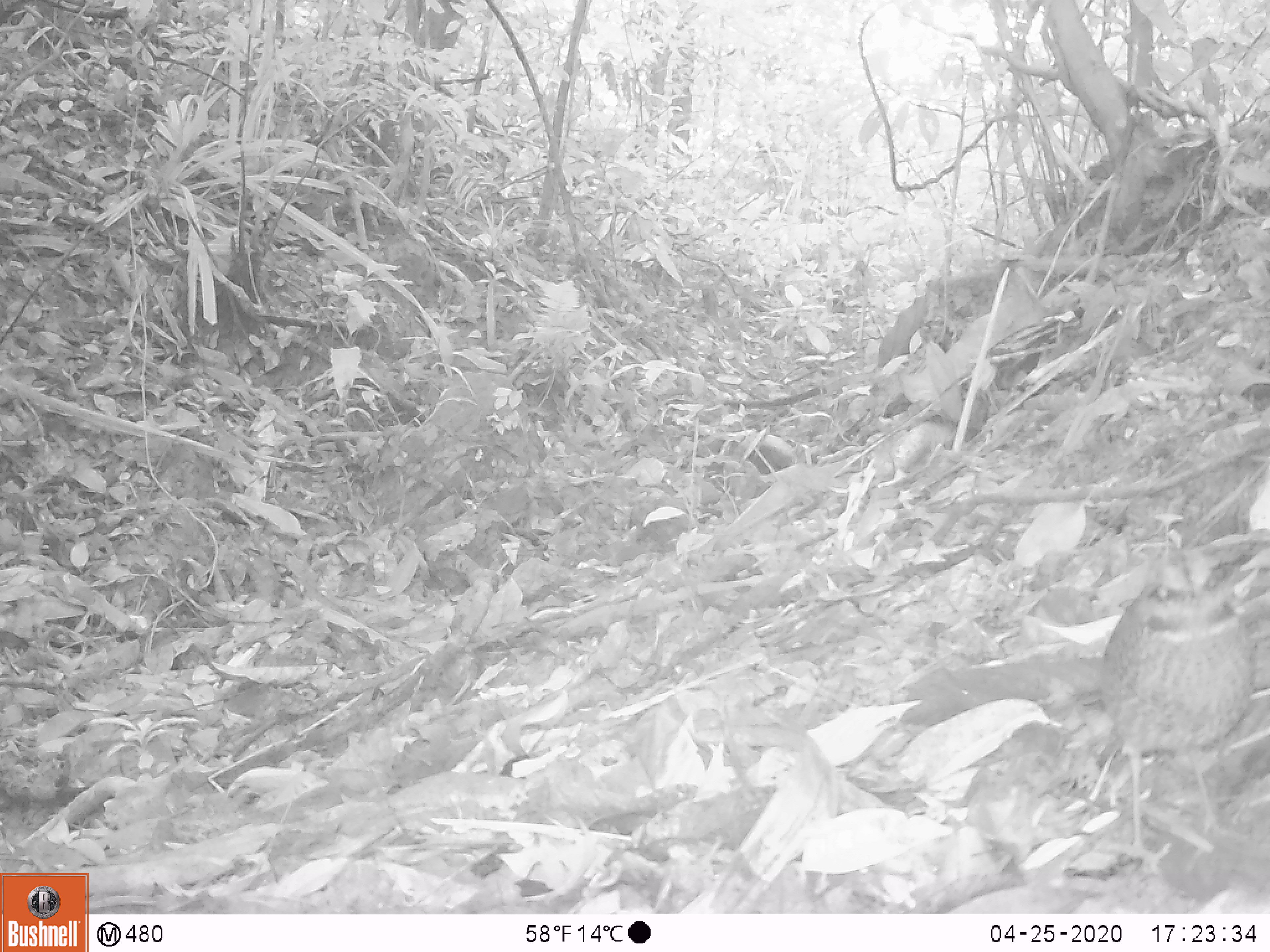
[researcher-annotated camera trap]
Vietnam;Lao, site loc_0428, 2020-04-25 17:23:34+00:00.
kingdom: Animalia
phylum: Chordata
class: Aves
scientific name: Aves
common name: bird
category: unidentified bird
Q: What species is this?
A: Unidentified bird (bird) (Aves).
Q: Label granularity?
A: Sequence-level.